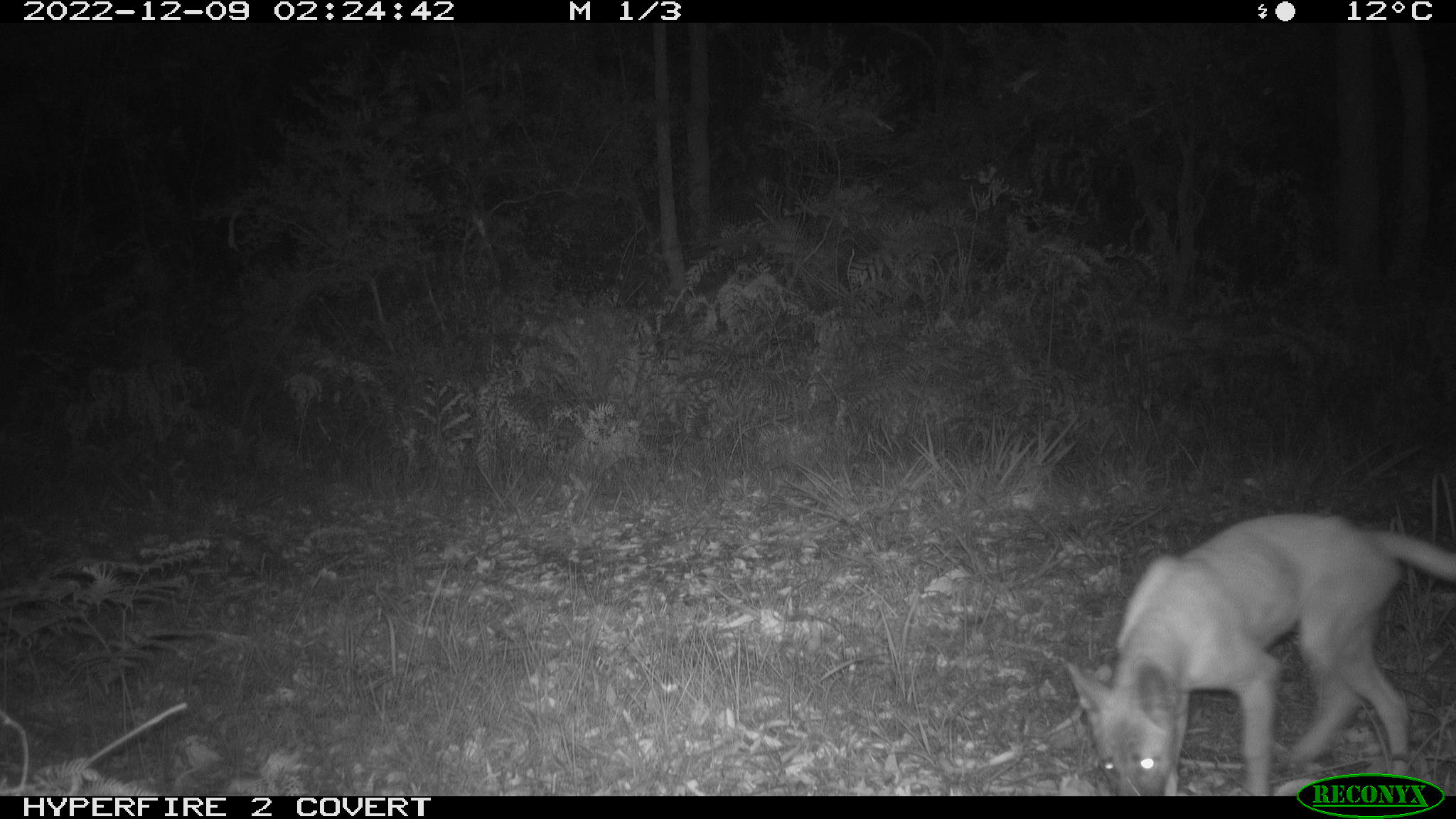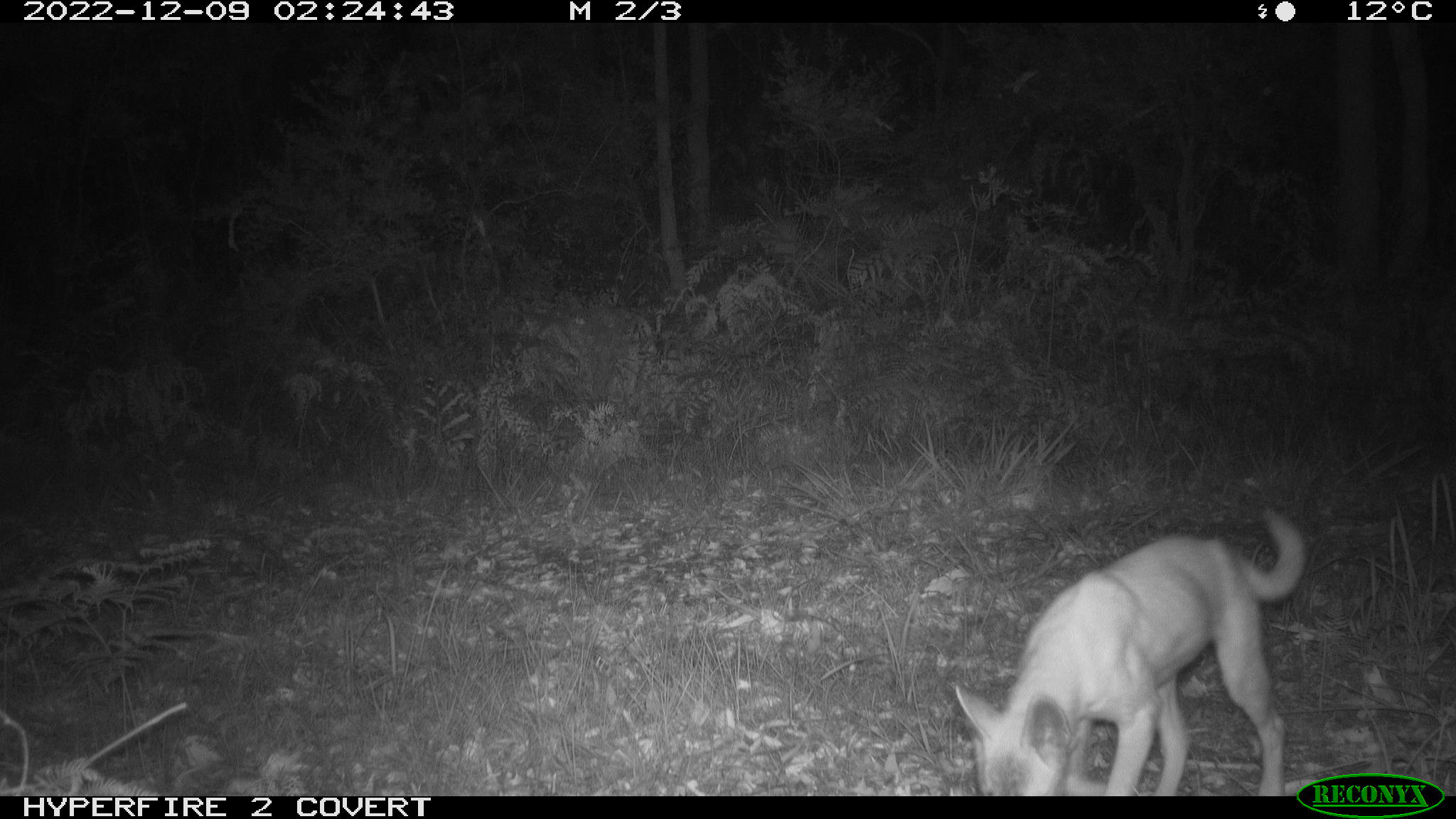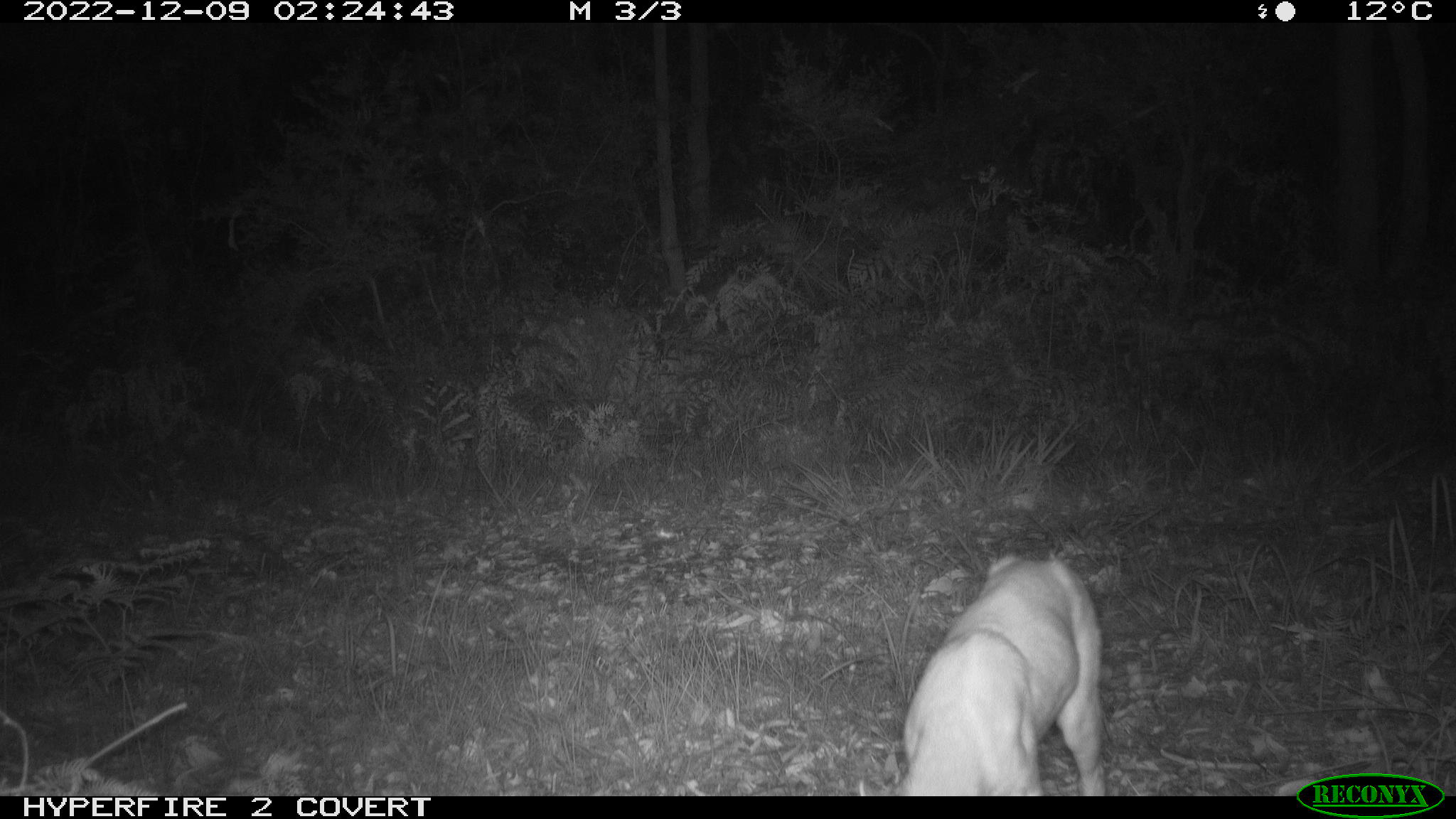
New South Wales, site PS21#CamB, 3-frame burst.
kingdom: Animalia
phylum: Chordata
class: Mammalia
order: Carnivora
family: Canidae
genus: Canis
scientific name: Canis familiaris dingo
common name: dingo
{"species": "dingo (Canis familiaris dingo)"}